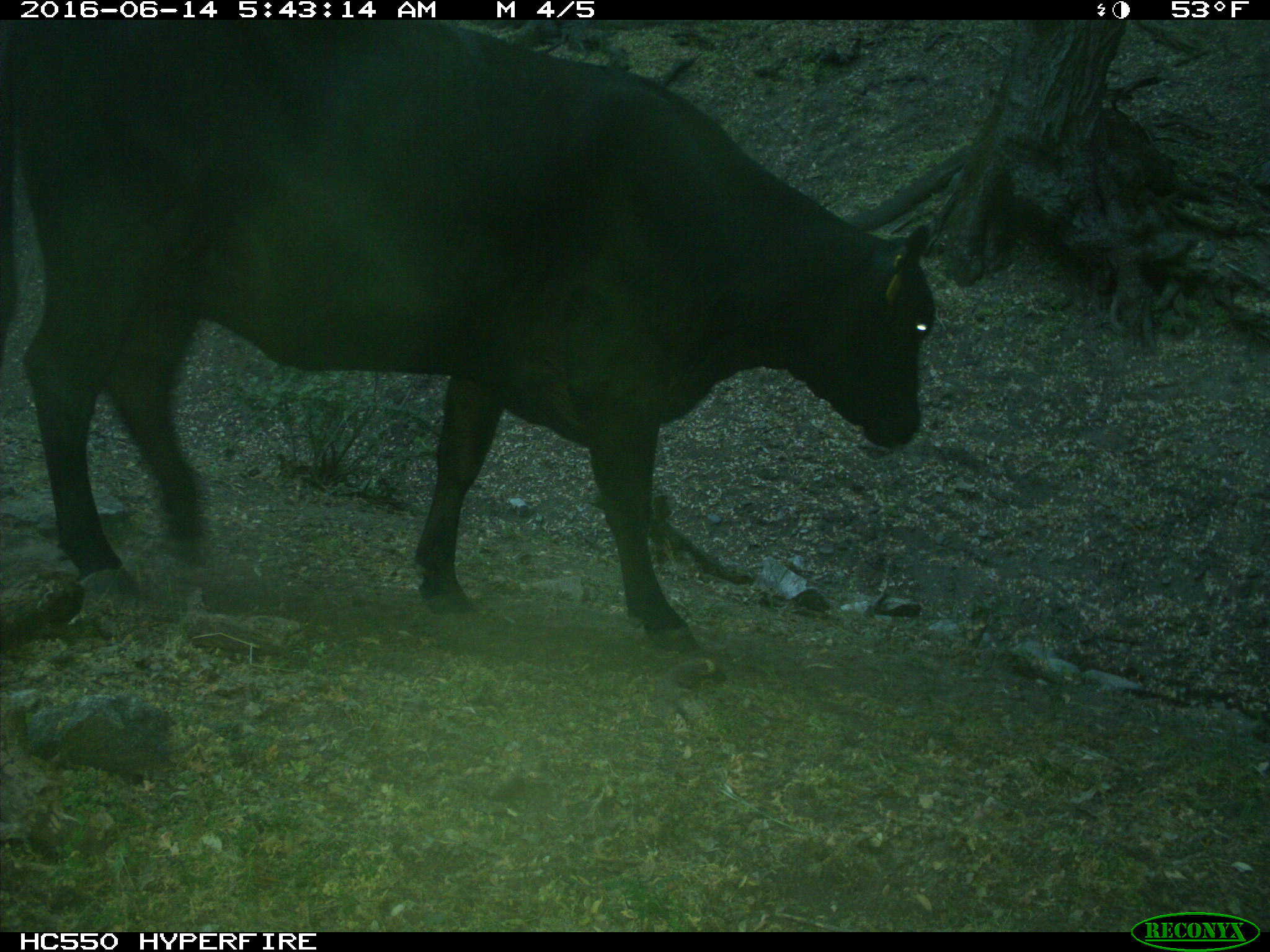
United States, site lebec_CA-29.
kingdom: Animalia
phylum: Chordata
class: Mammalia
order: Artiodactyla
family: Bovidae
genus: Bos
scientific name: Bos taurus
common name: domestic cow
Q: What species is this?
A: Bos taurus (domestic cow).